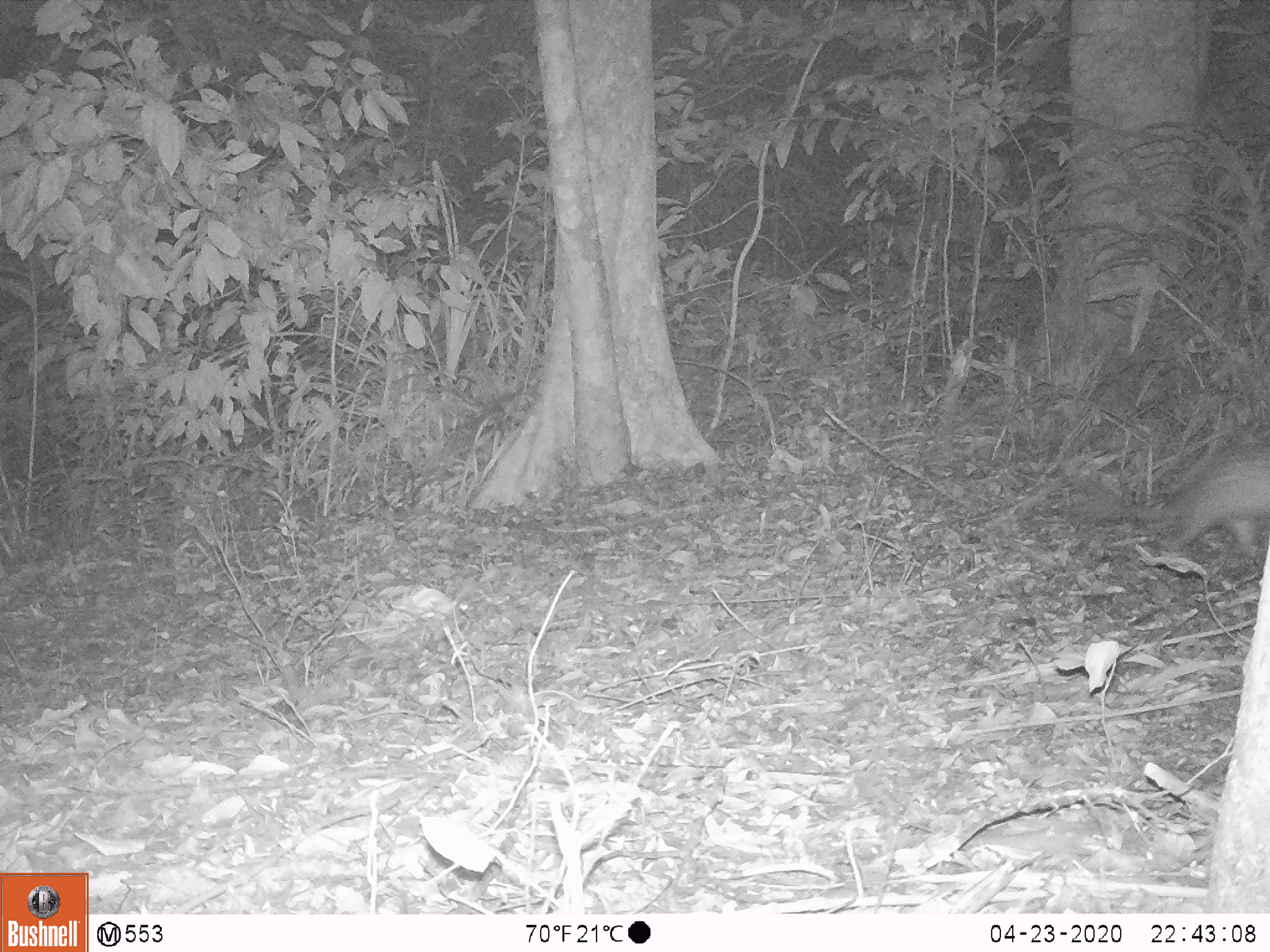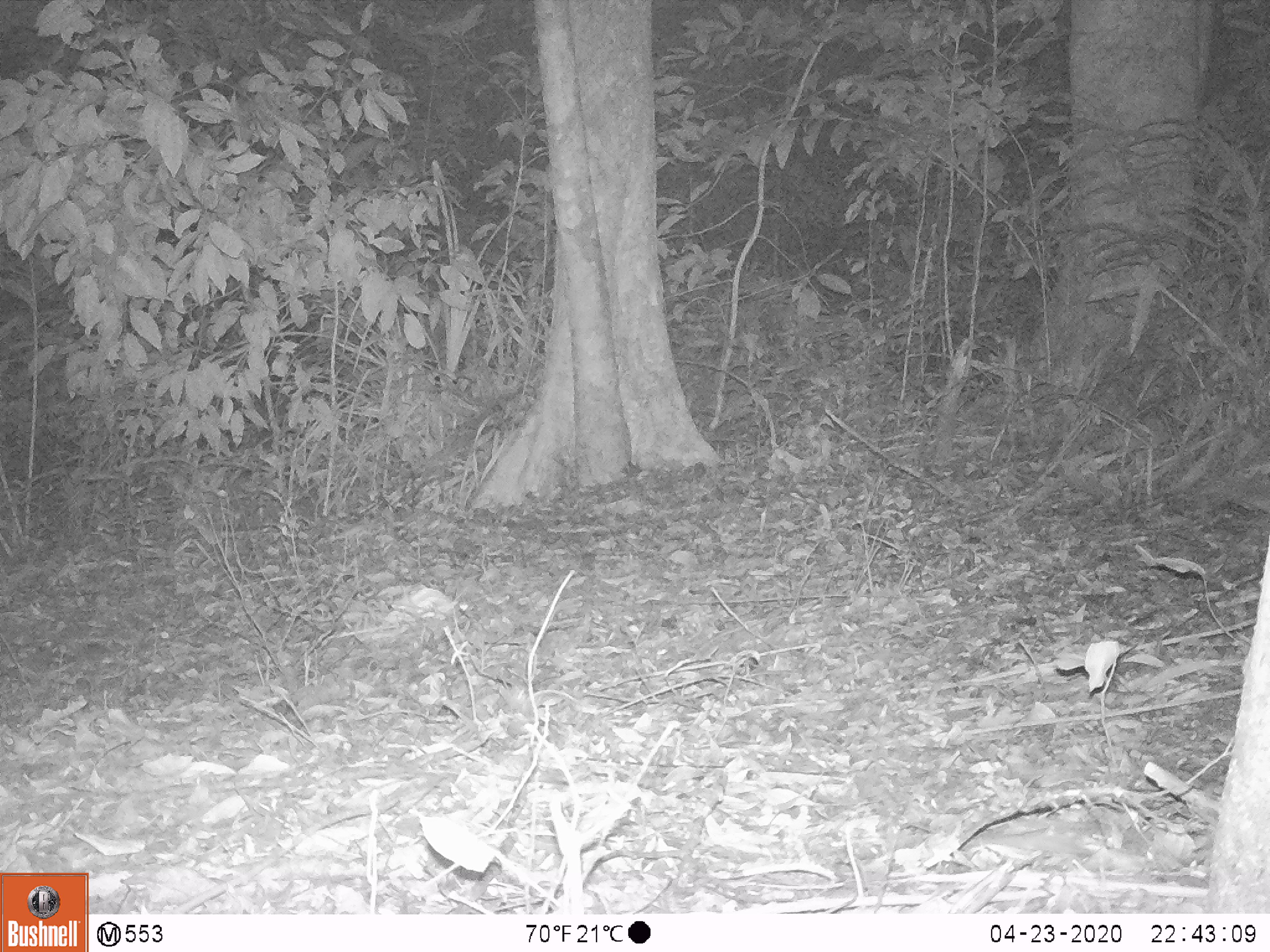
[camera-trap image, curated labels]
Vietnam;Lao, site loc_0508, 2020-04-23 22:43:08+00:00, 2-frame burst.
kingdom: Animalia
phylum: Chordata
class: Mammalia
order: Rodentia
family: Hystricidae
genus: Atherurus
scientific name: Atherurus macrourus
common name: asiatic brush-tailed porcupine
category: asiatic brush tailed porcupine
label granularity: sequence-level